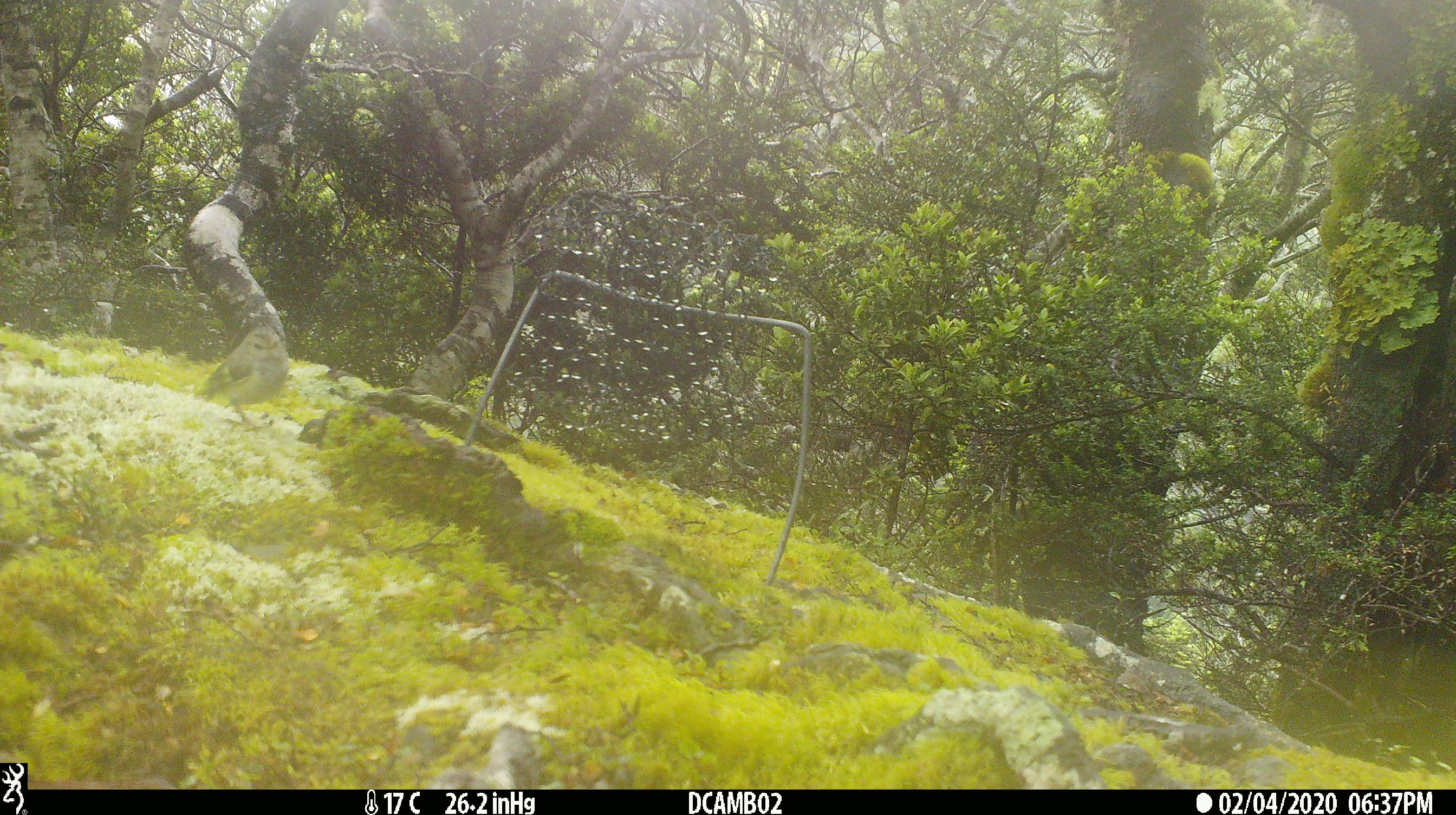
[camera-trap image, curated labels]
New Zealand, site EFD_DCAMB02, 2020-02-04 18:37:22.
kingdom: Animalia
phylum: Chordata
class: Aves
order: Passeriformes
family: Acanthisittidae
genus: Acanthisitta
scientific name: Acanthisitta chloris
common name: rifleman